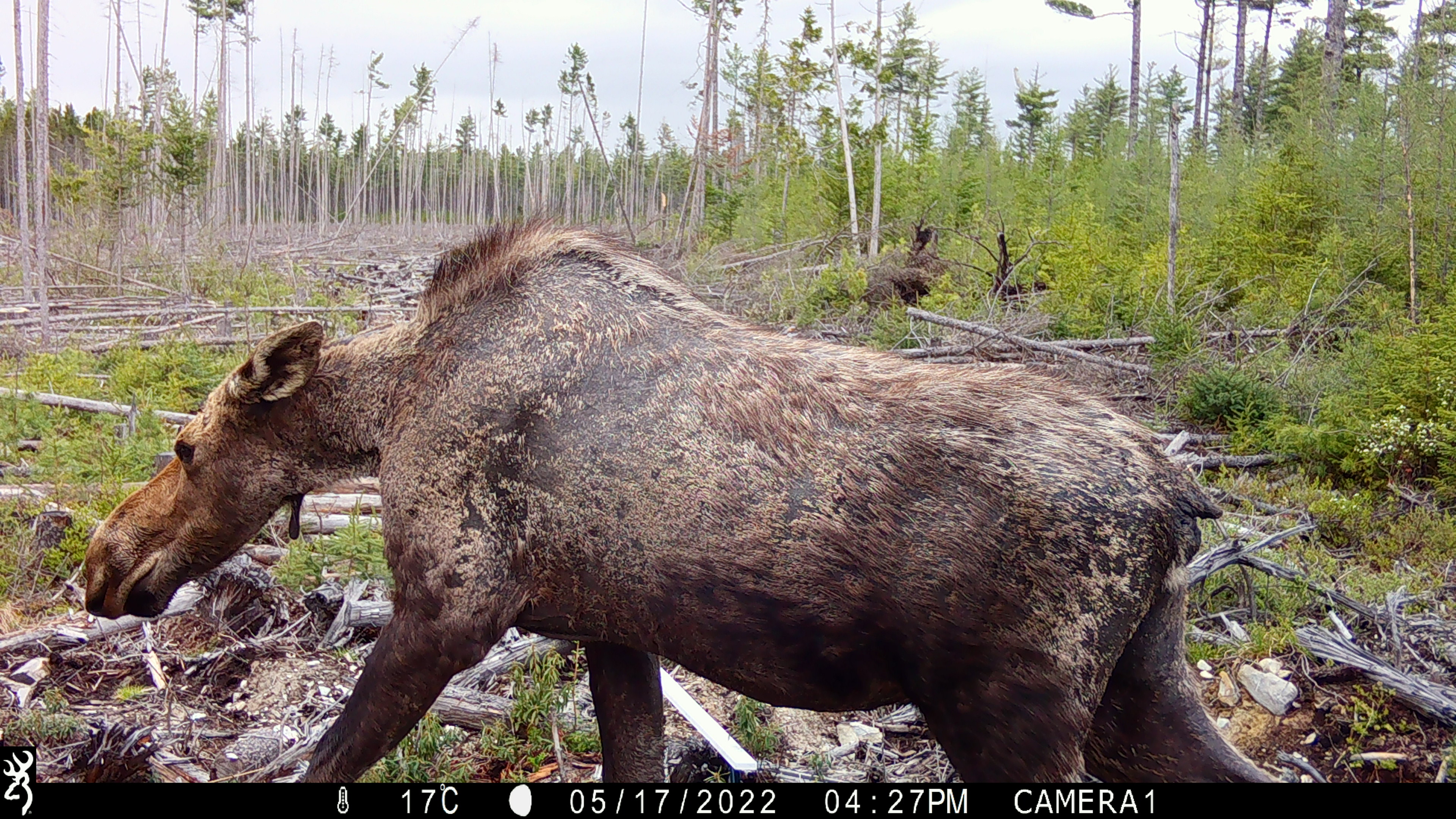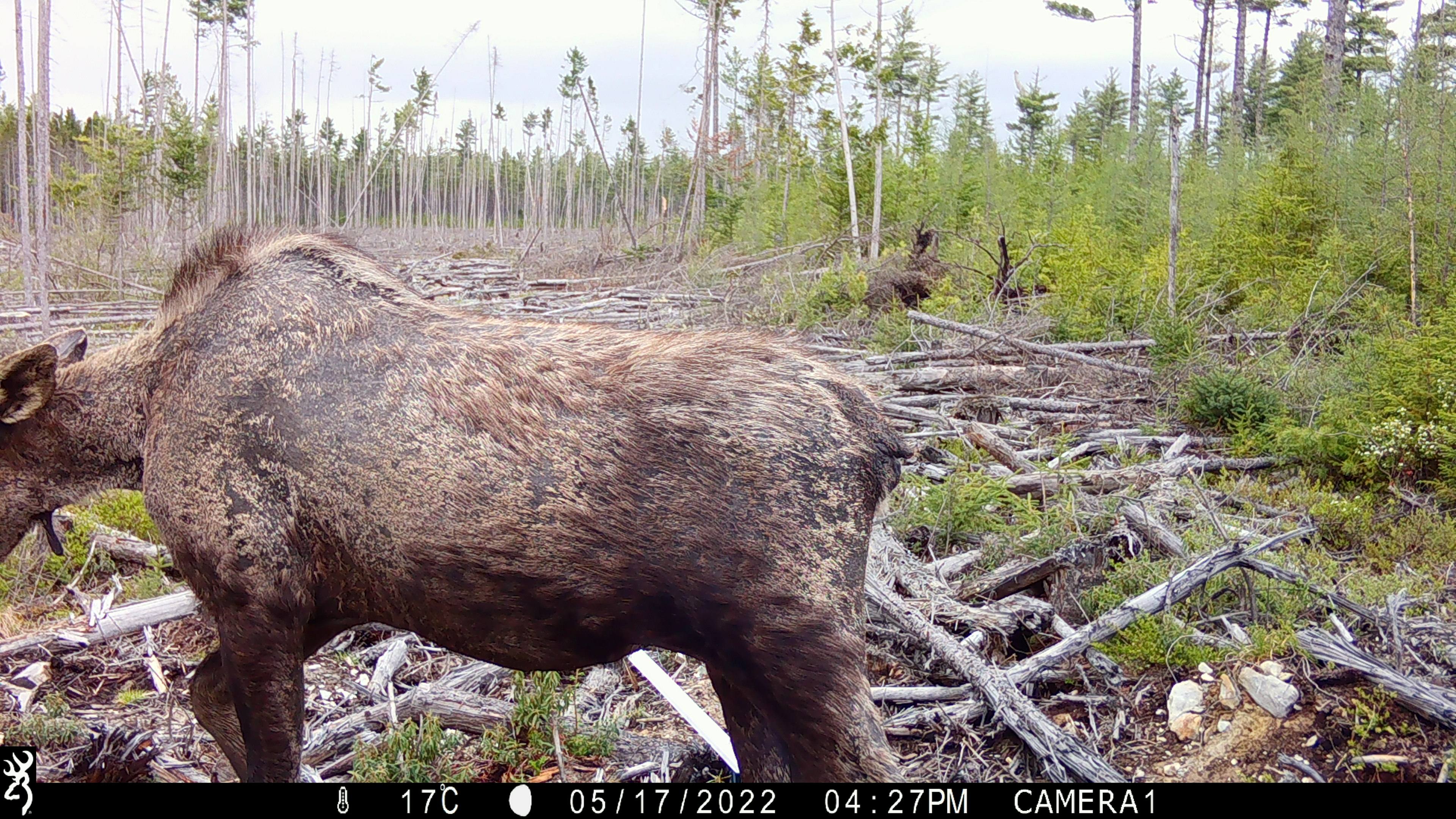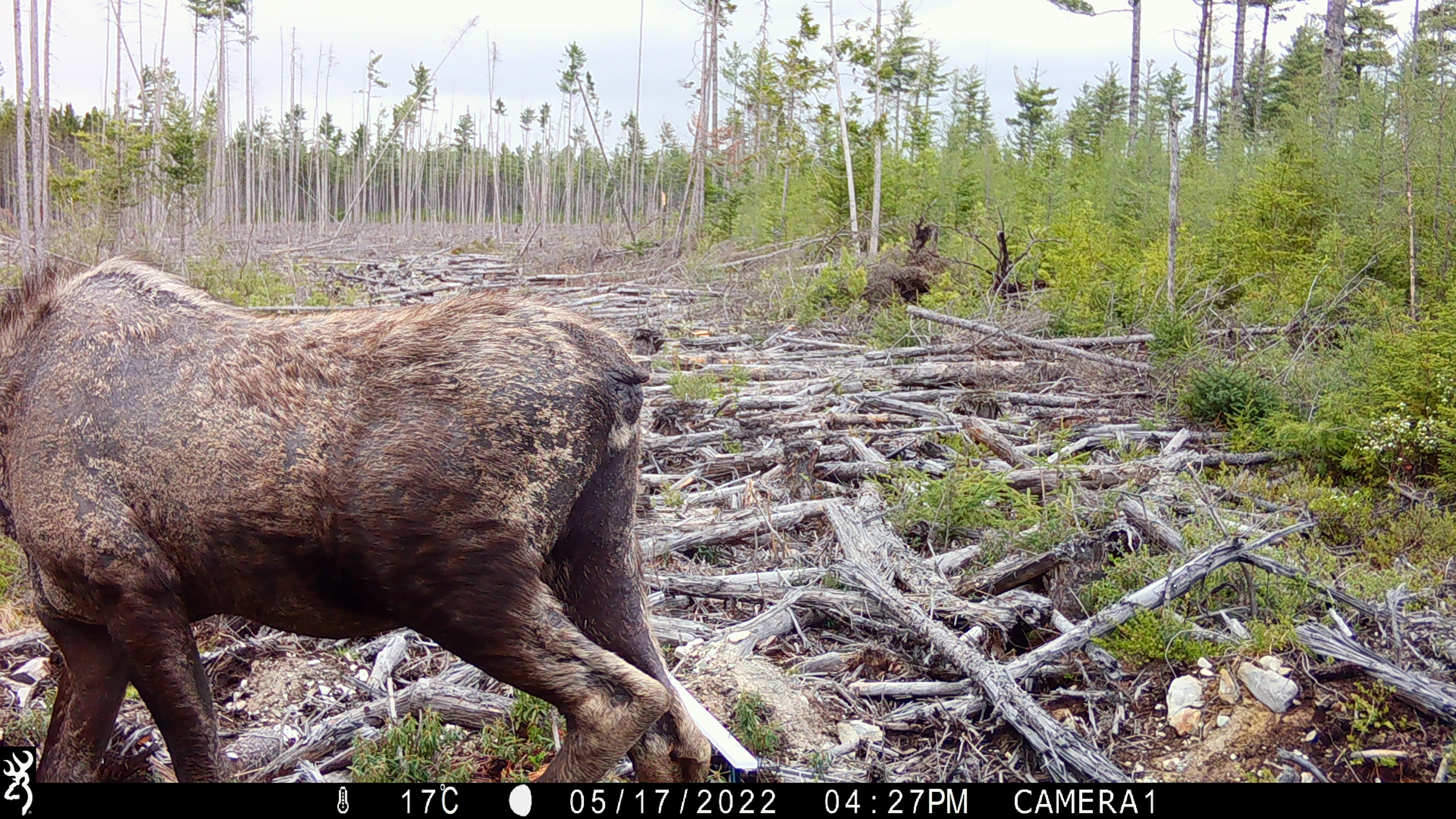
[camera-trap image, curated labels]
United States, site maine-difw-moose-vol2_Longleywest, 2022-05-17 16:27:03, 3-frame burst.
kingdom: Animalia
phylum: Chordata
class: Mammalia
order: Artiodactyla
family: Cervidae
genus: Alces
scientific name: Alces alces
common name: moose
Moose (Alces alces).